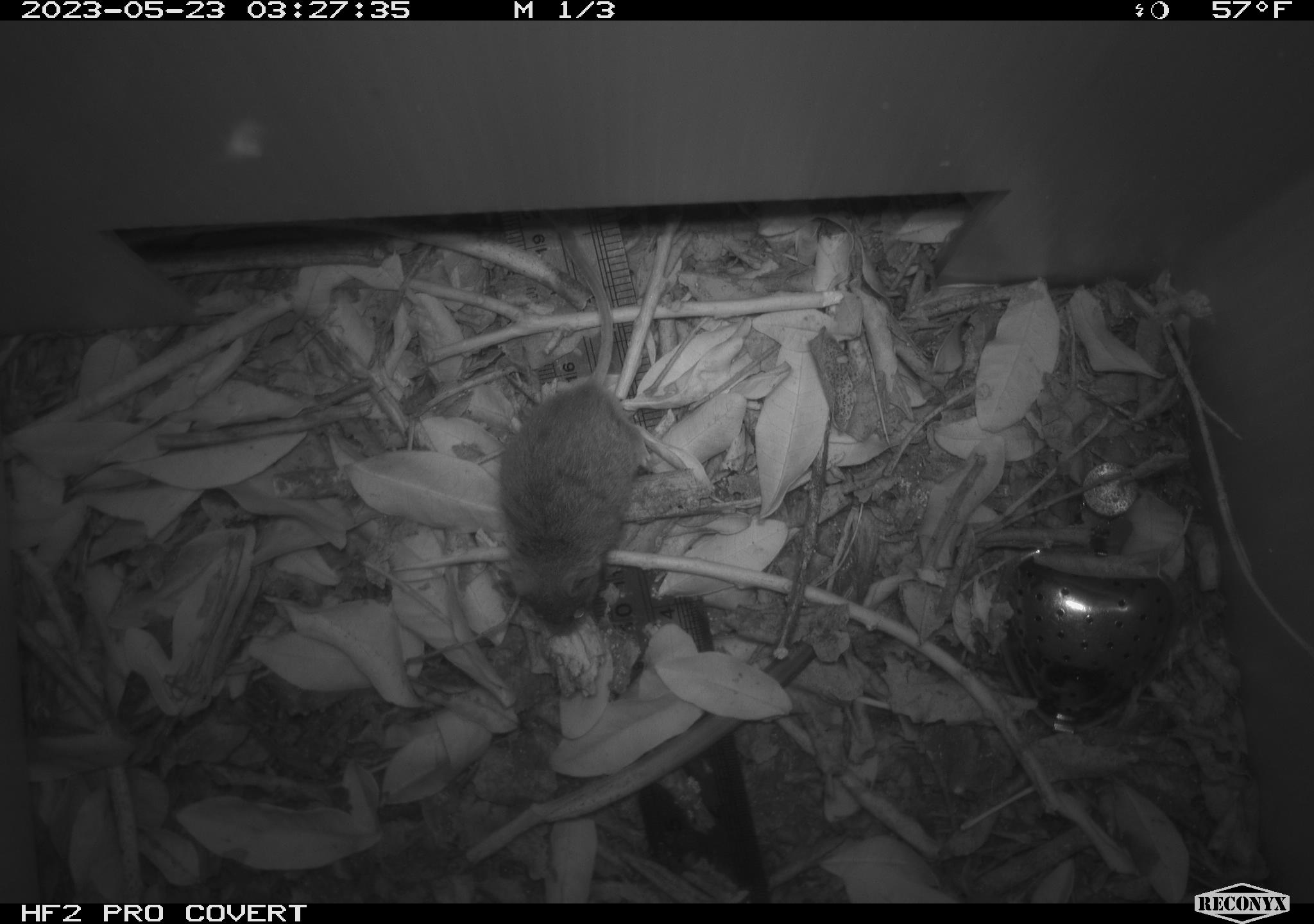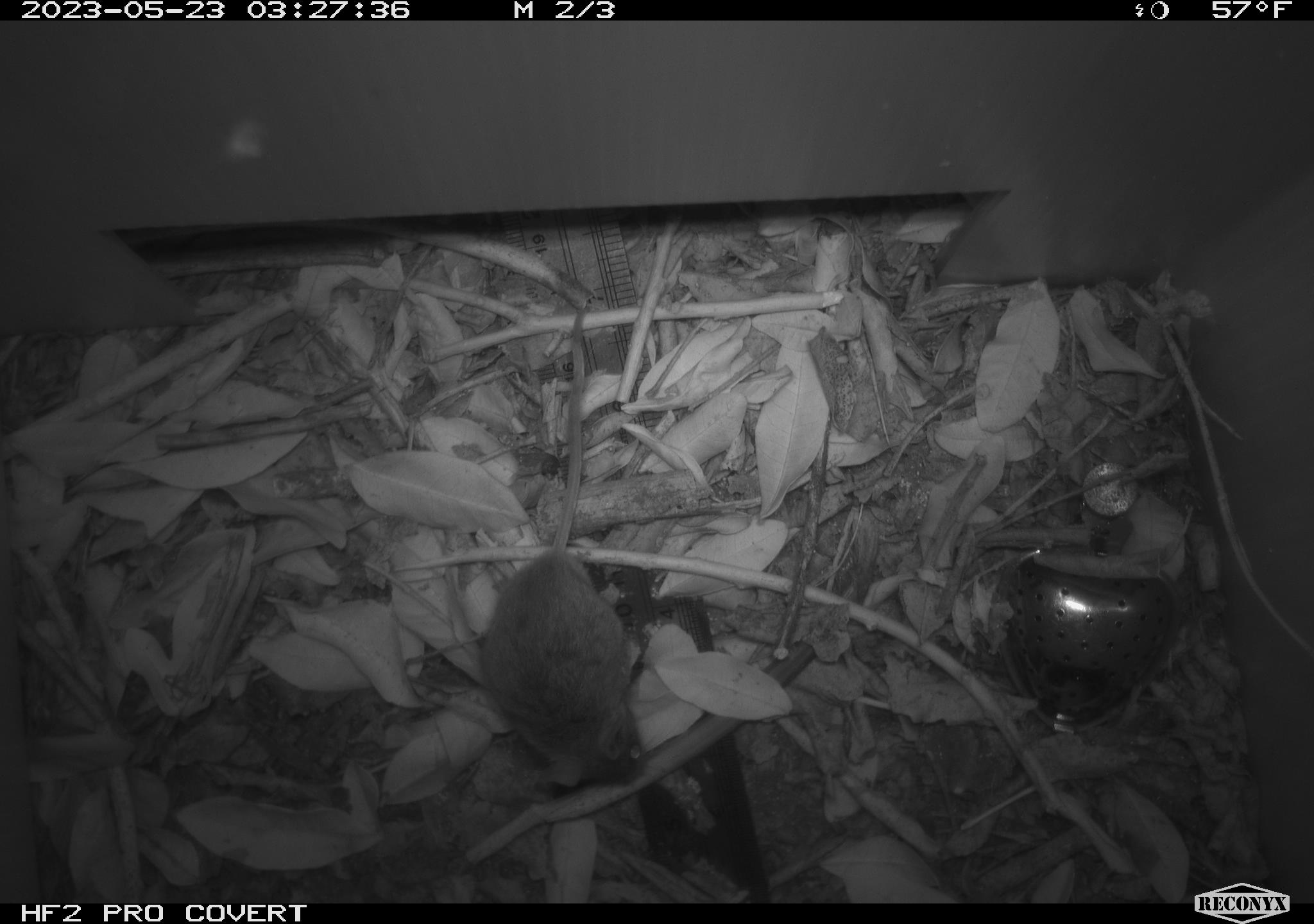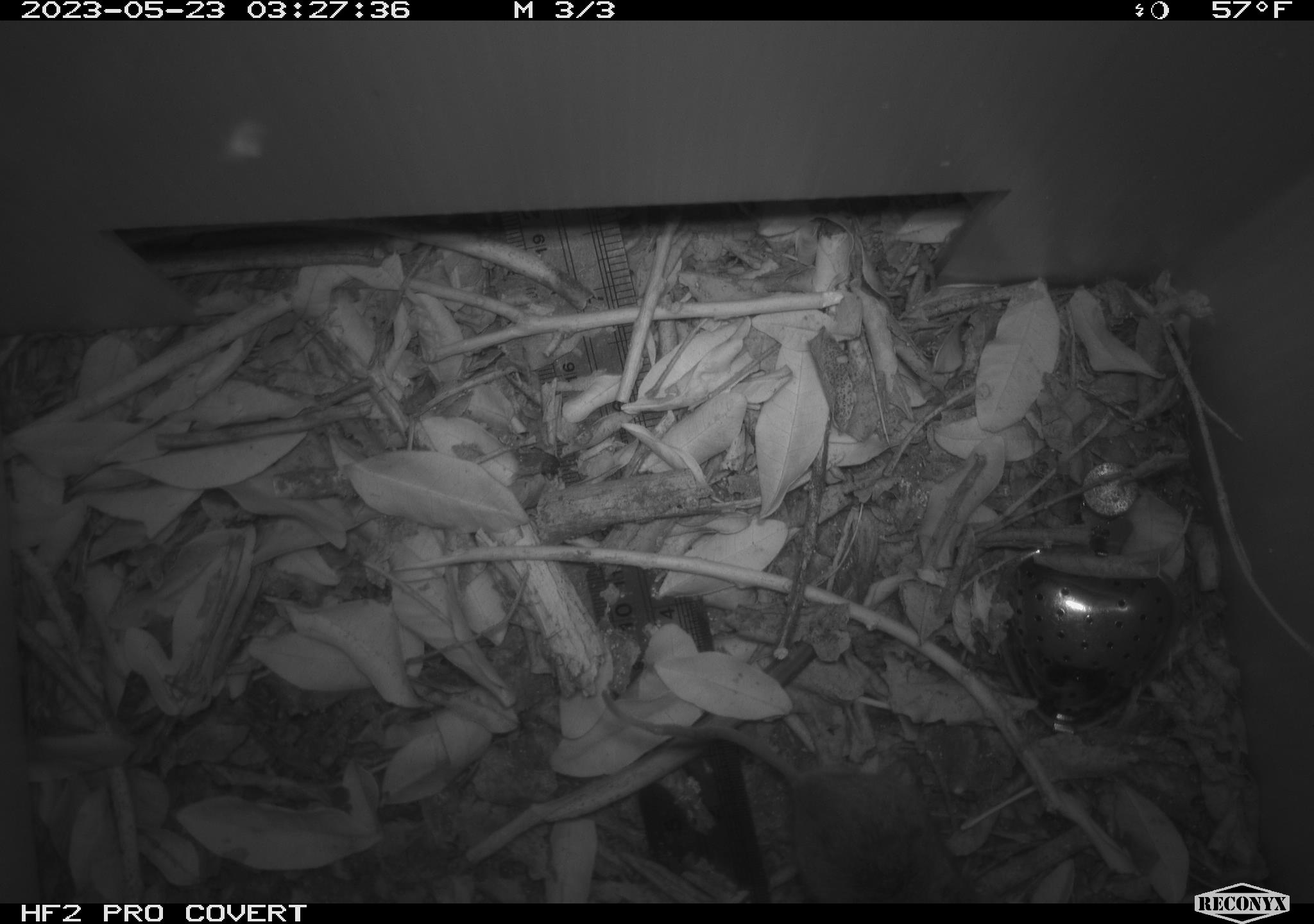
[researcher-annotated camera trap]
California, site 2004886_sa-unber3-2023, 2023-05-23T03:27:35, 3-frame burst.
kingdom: Animalia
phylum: Chordata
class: Mammalia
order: Rodentia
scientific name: Rodentia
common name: mouse species